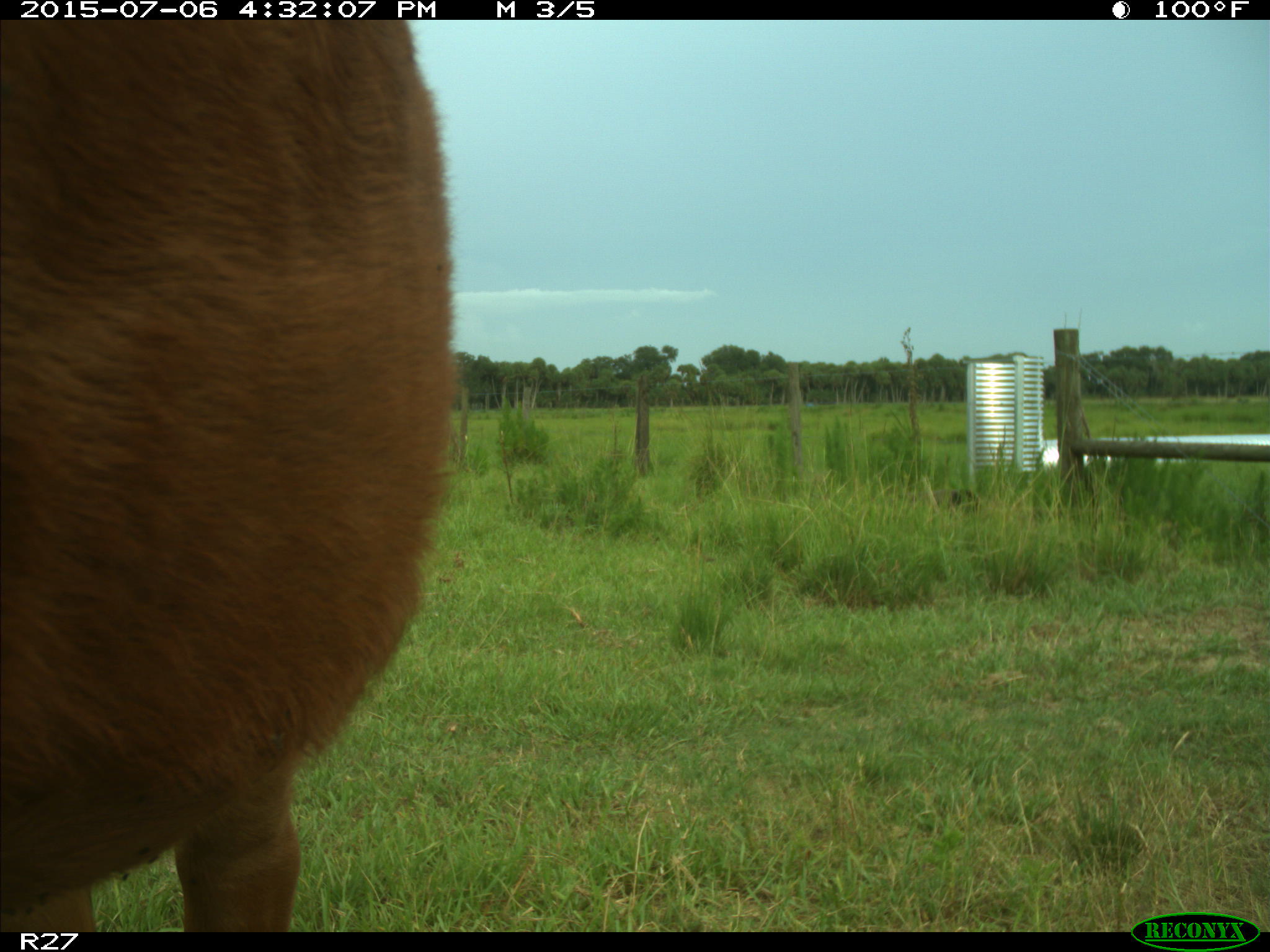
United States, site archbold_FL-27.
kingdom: Animalia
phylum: Chordata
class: Mammalia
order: Artiodactyla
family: Bovidae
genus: Bos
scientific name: Bos taurus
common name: domestic cow